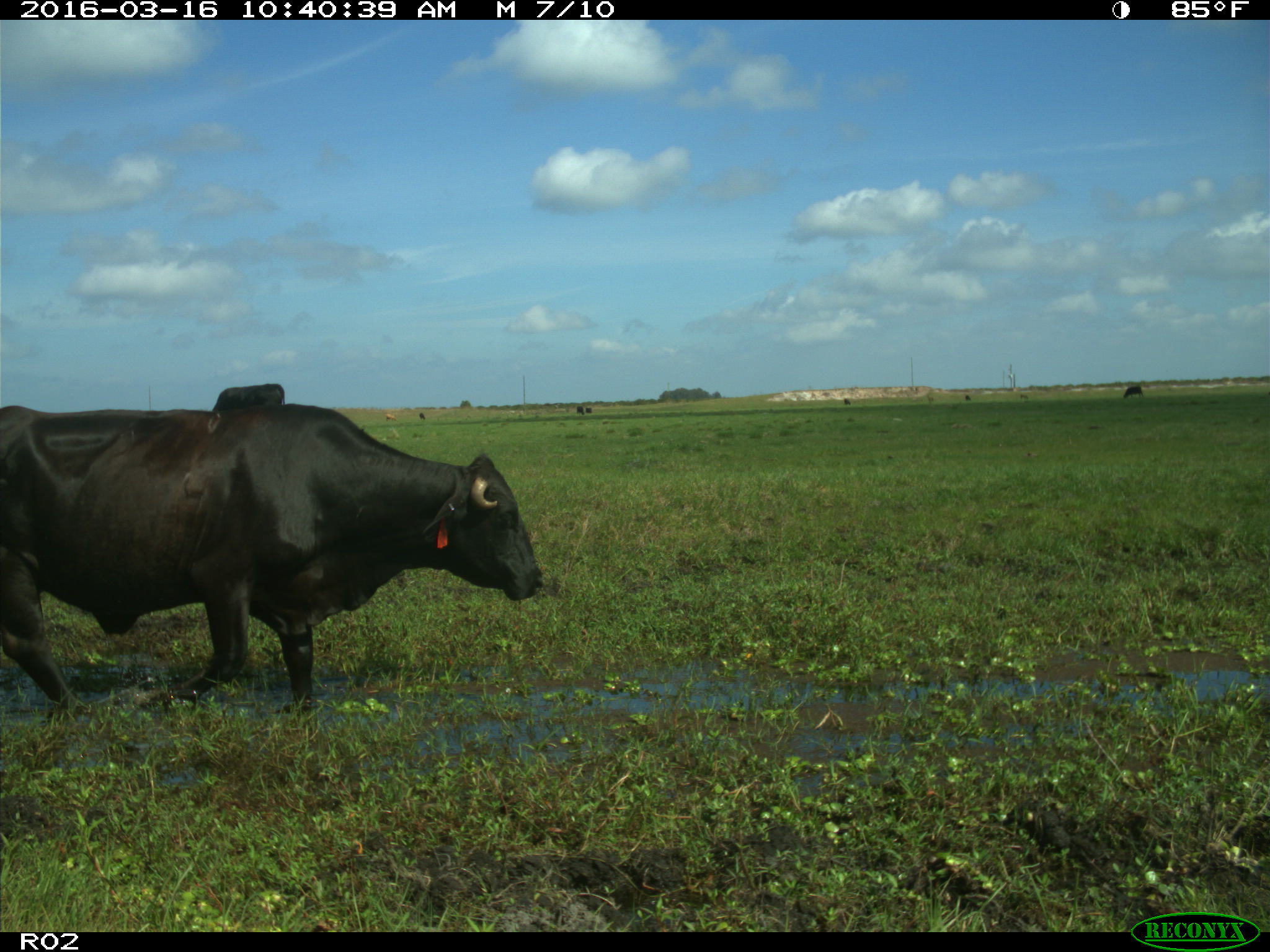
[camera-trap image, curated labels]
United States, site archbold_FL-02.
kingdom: Animalia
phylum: Chordata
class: Mammalia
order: Artiodactyla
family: Bovidae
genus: Bos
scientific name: Bos taurus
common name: domestic cow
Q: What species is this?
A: Bos taurus (domestic cow).